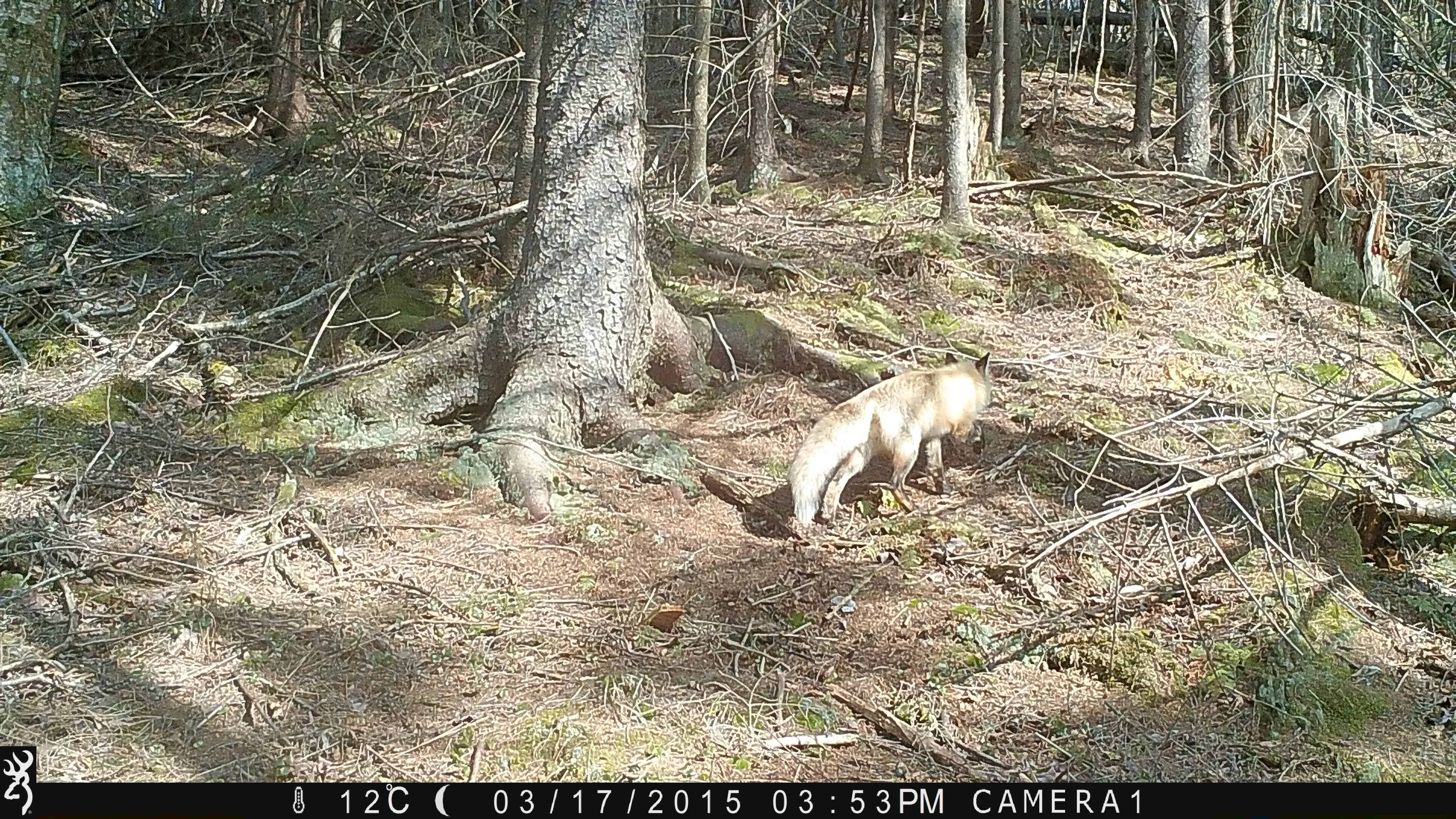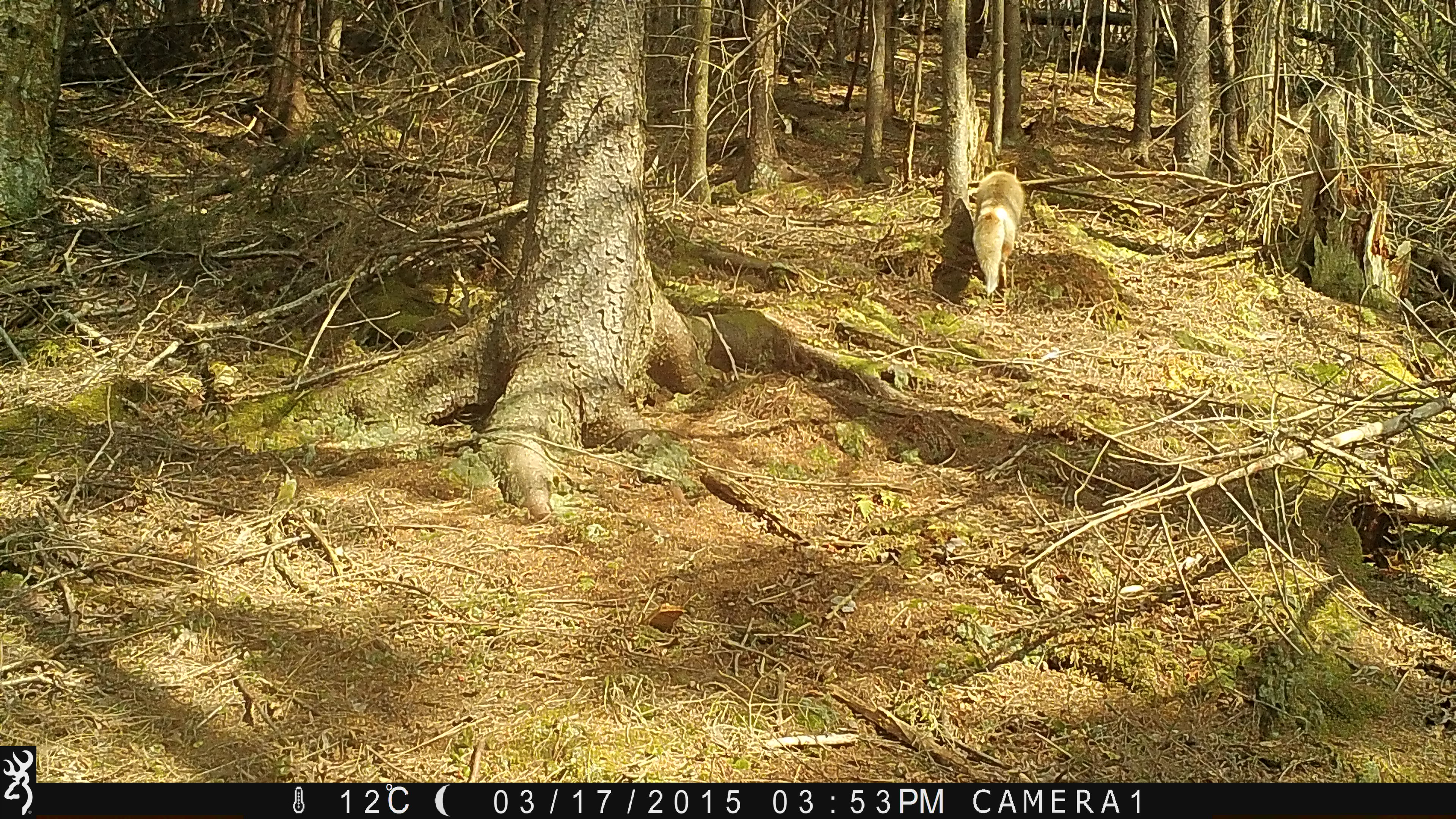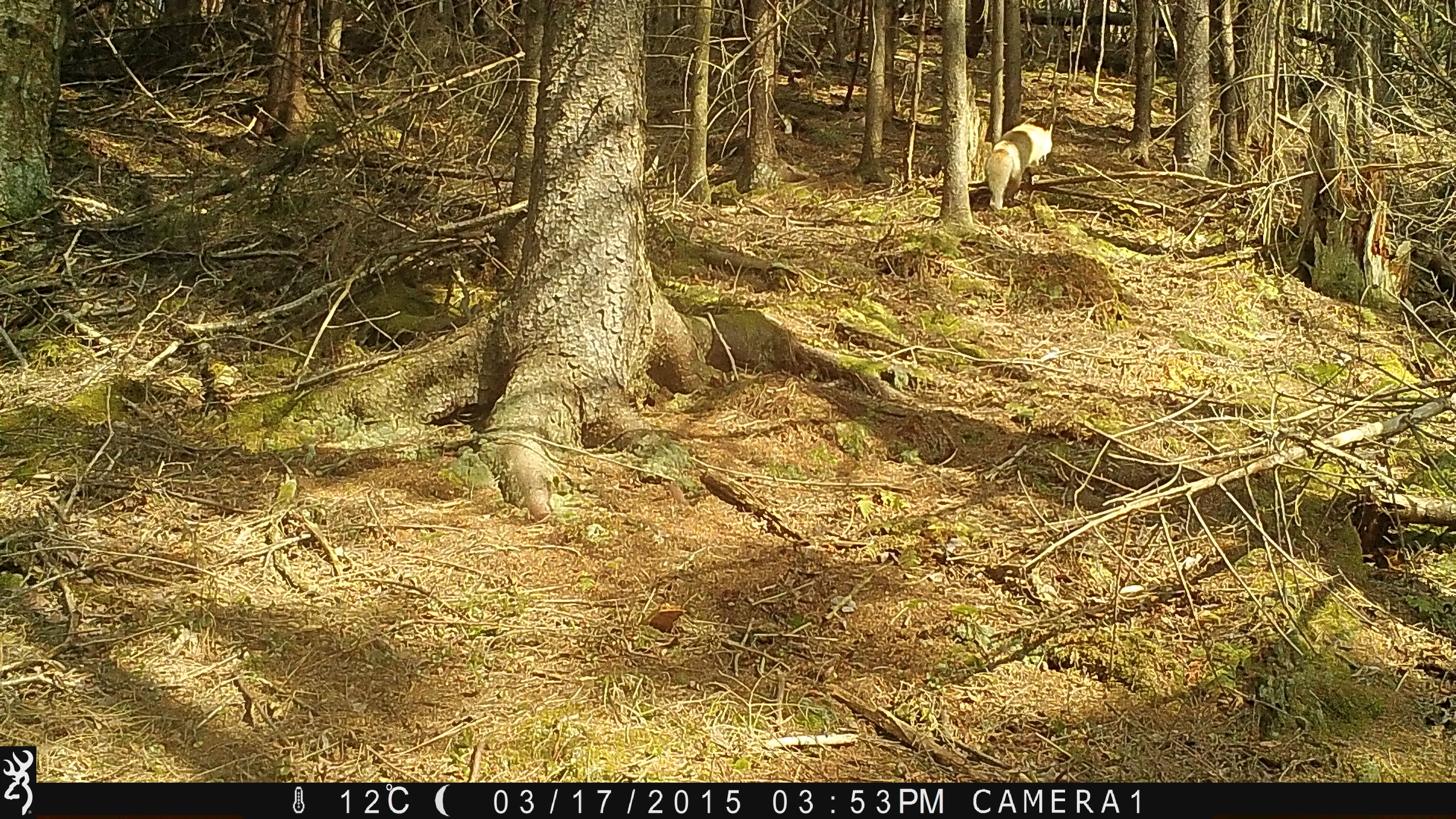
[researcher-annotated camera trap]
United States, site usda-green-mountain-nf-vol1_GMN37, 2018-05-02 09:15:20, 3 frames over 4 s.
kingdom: Animalia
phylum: Chordata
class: Mammalia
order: Carnivora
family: Canidae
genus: Vulpes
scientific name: Vulpes vulpes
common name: red fox